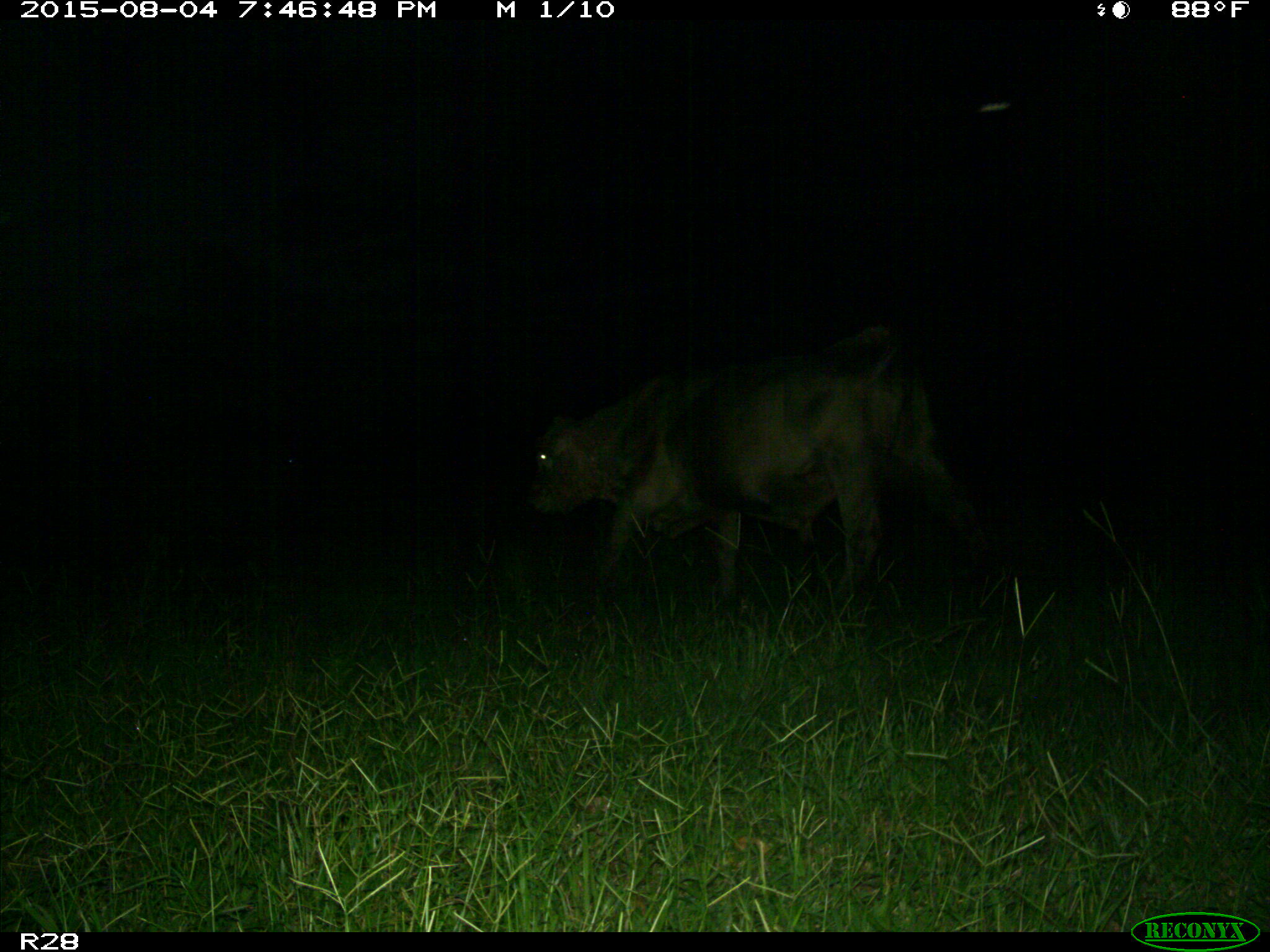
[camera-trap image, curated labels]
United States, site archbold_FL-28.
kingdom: Animalia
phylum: Chordata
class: Mammalia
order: Artiodactyla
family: Bovidae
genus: Bos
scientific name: Bos taurus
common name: domestic cow